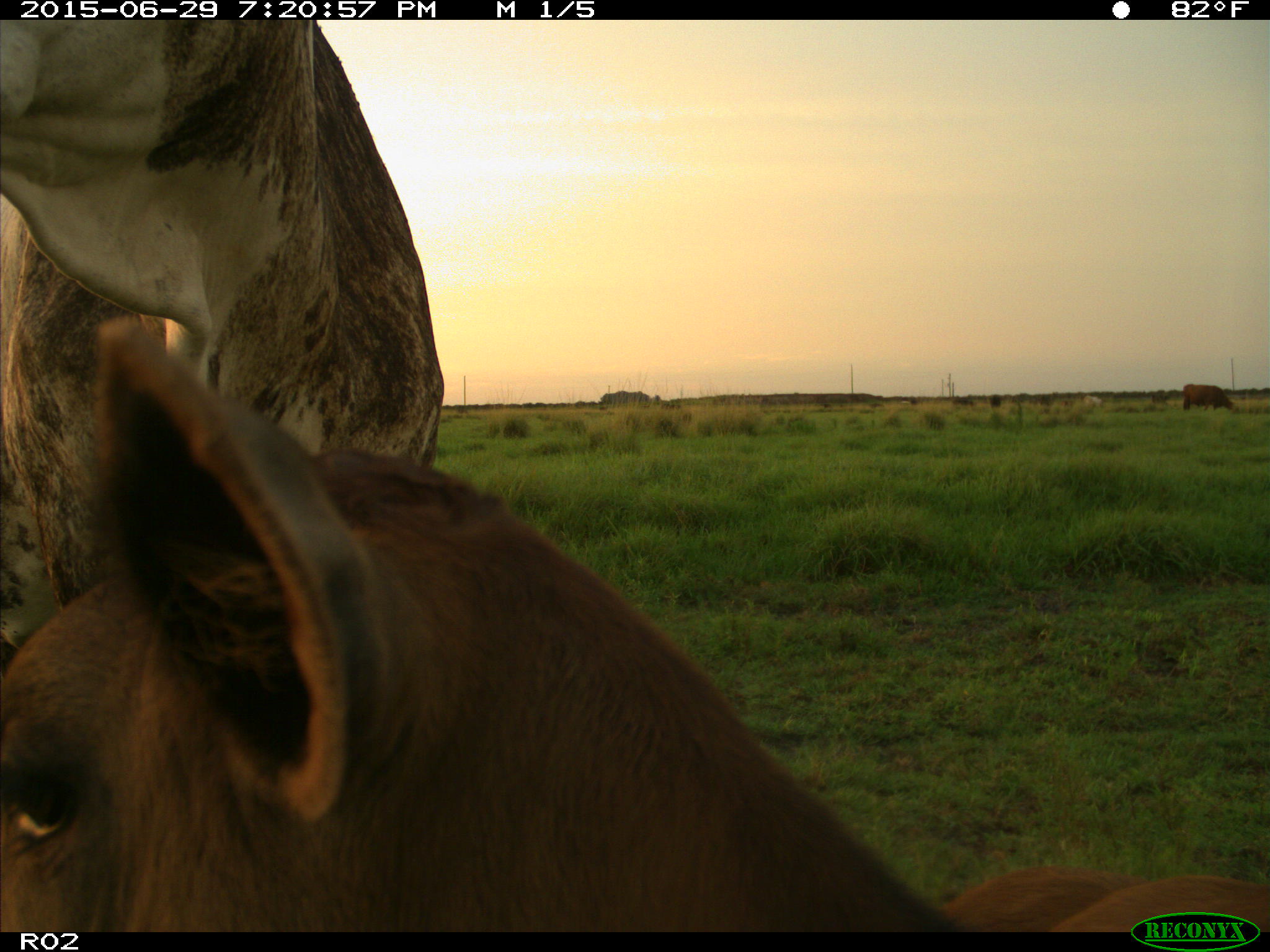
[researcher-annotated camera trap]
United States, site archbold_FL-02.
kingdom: Animalia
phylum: Chordata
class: Mammalia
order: Artiodactyla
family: Bovidae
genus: Bos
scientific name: Bos taurus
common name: domestic cow